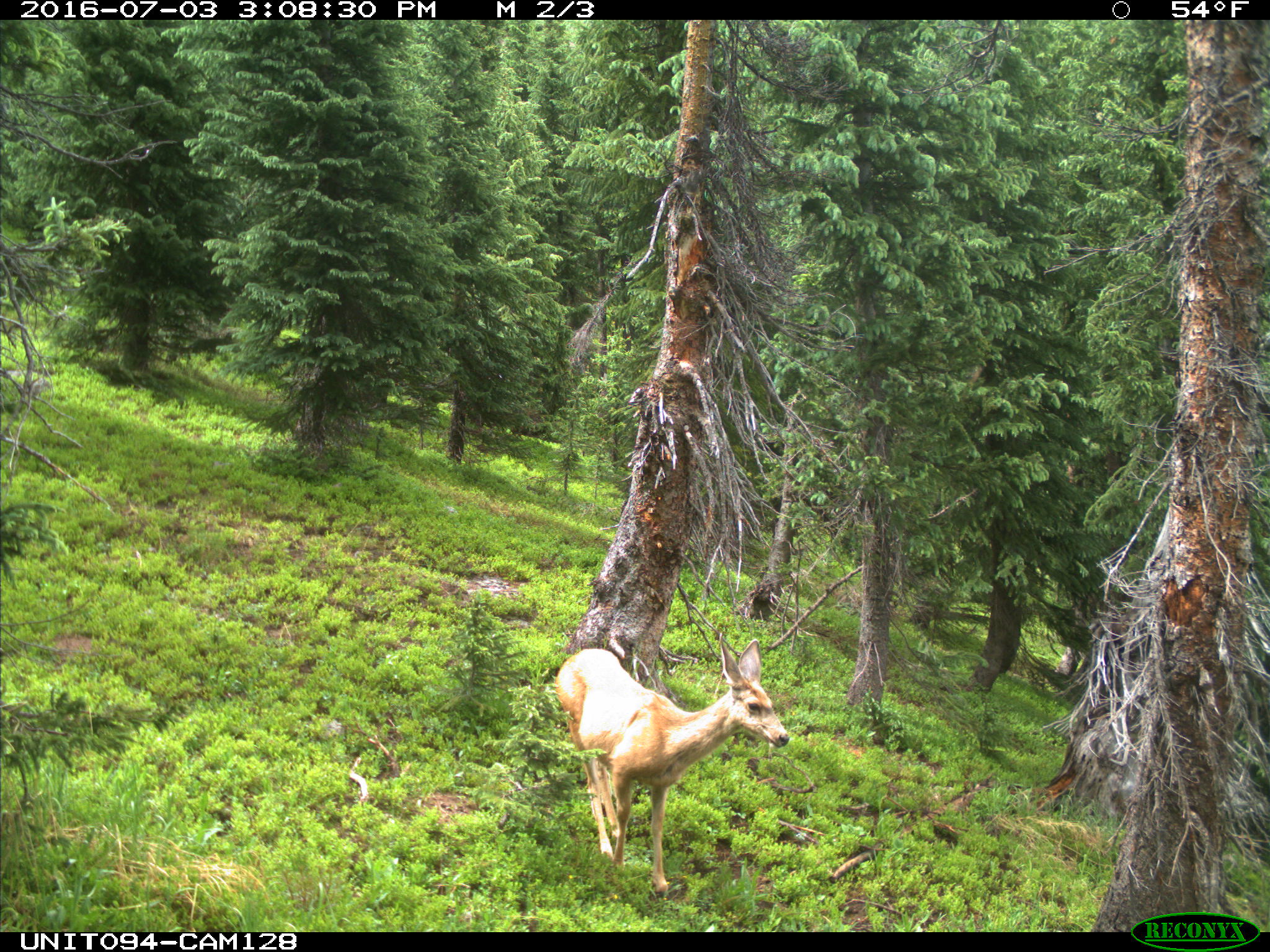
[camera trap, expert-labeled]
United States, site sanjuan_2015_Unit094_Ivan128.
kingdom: Animalia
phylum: Chordata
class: Mammalia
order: Artiodactyla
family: Cervidae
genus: Odocoileus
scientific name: Odocoileus hemionus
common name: mule deer